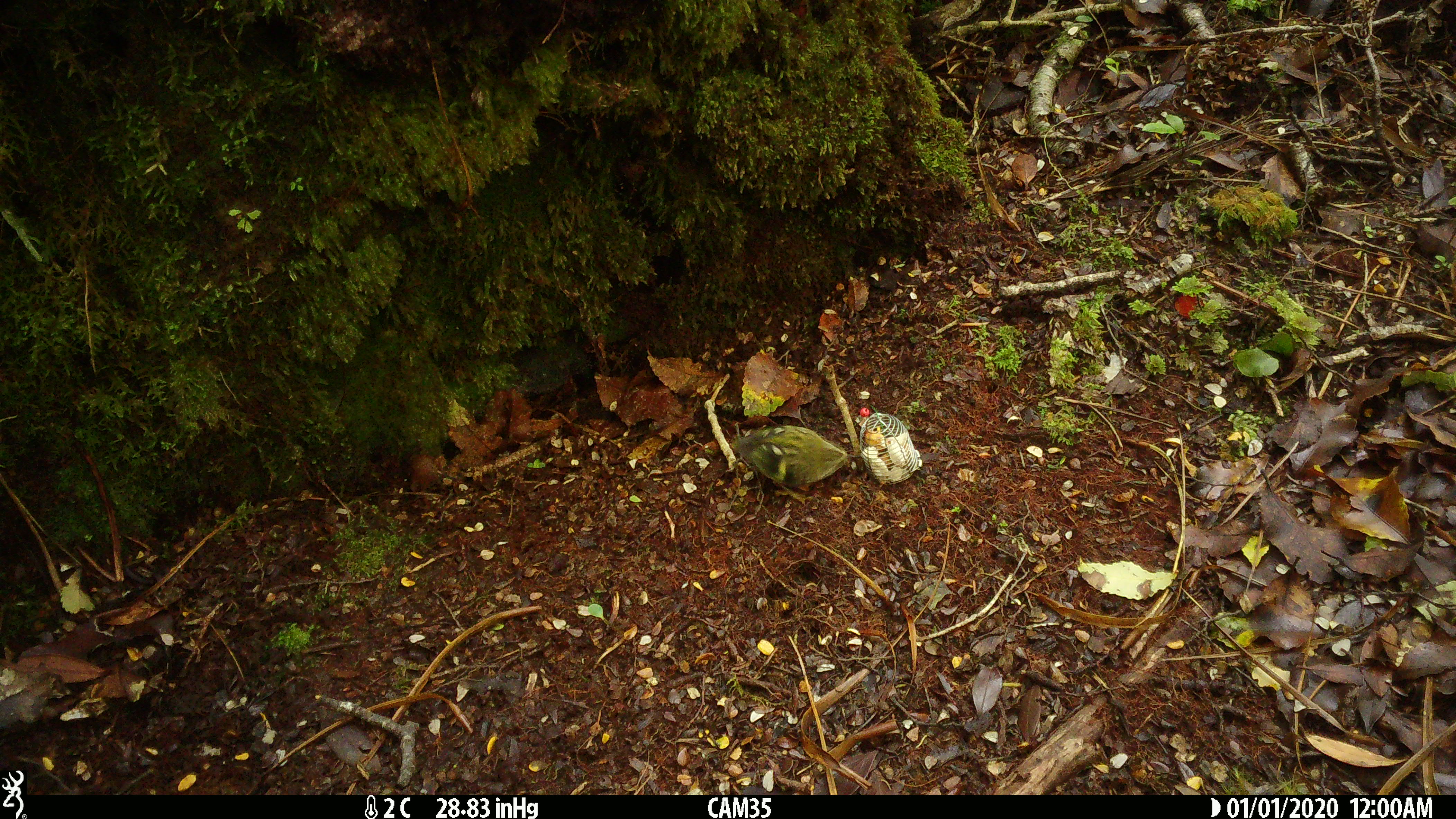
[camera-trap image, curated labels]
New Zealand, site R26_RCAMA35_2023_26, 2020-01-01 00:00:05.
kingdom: Animalia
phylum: Chordata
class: Aves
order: Passeriformes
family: Acanthisittidae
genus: Acanthisitta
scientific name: Acanthisitta chloris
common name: rifleman